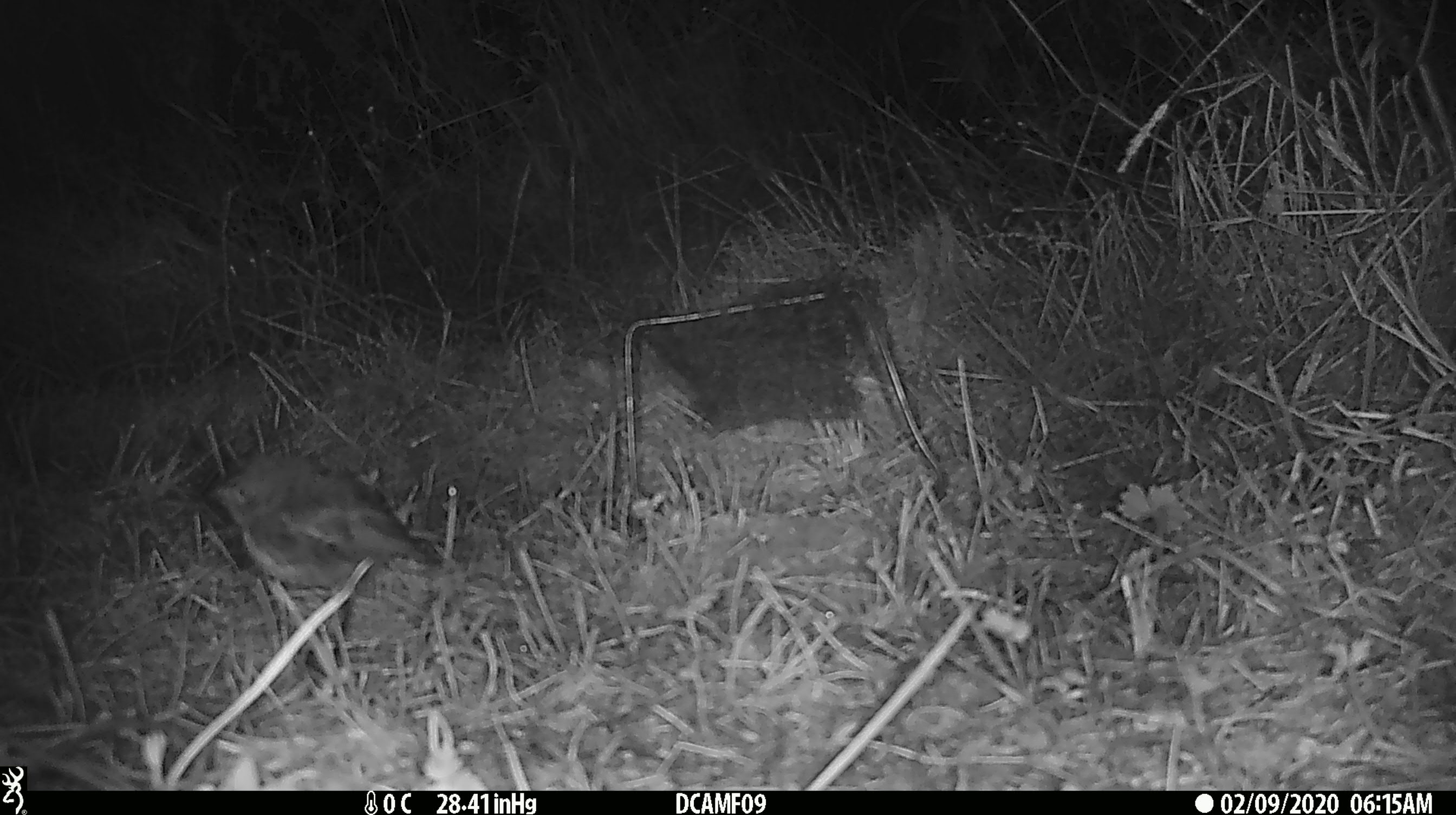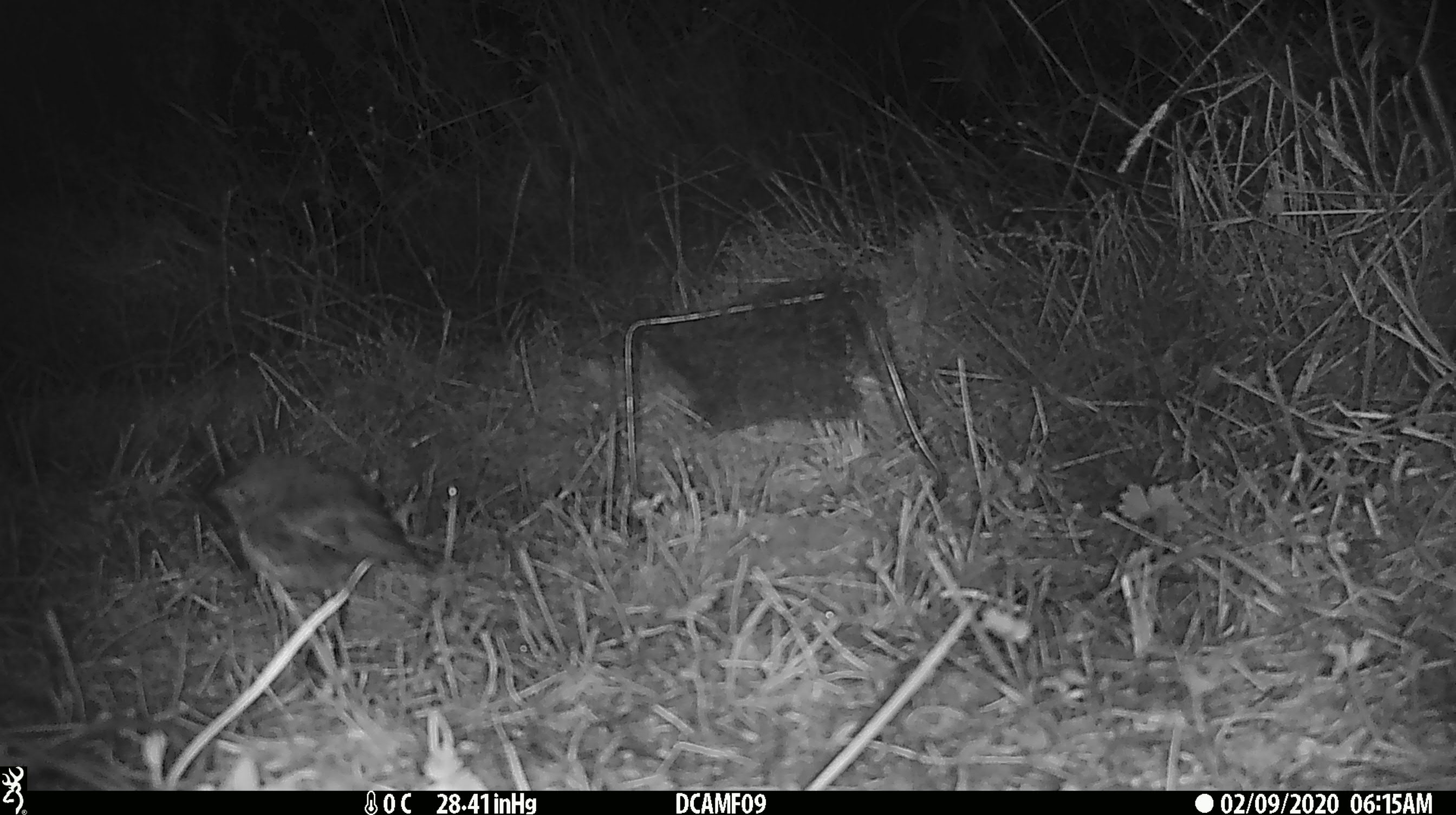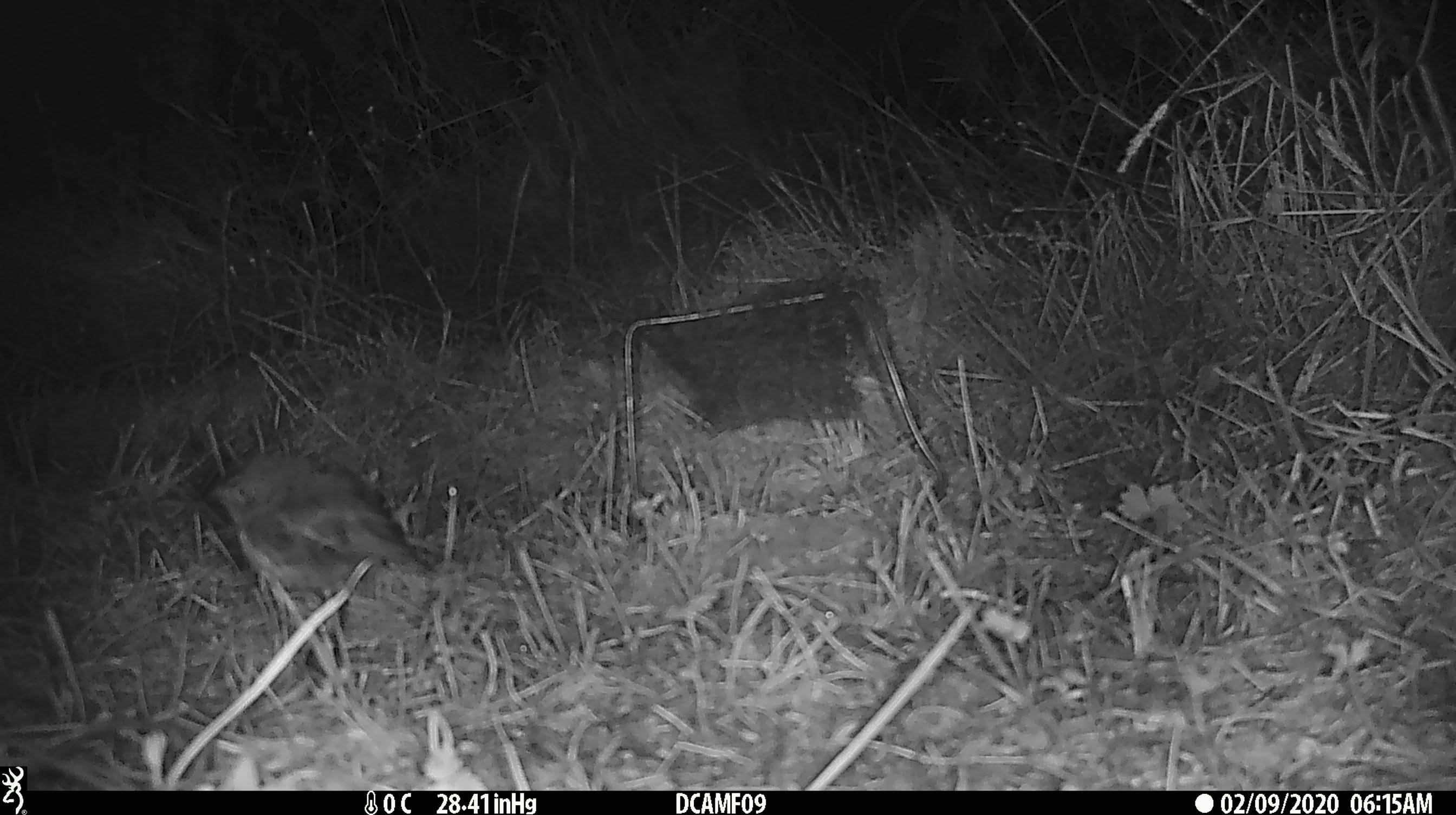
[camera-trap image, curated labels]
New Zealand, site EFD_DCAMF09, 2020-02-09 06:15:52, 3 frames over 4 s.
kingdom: Animalia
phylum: Chordata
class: Aves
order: Passeriformes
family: Petroicidae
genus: Petroica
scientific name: Petroica australis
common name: new zealand robin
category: robin